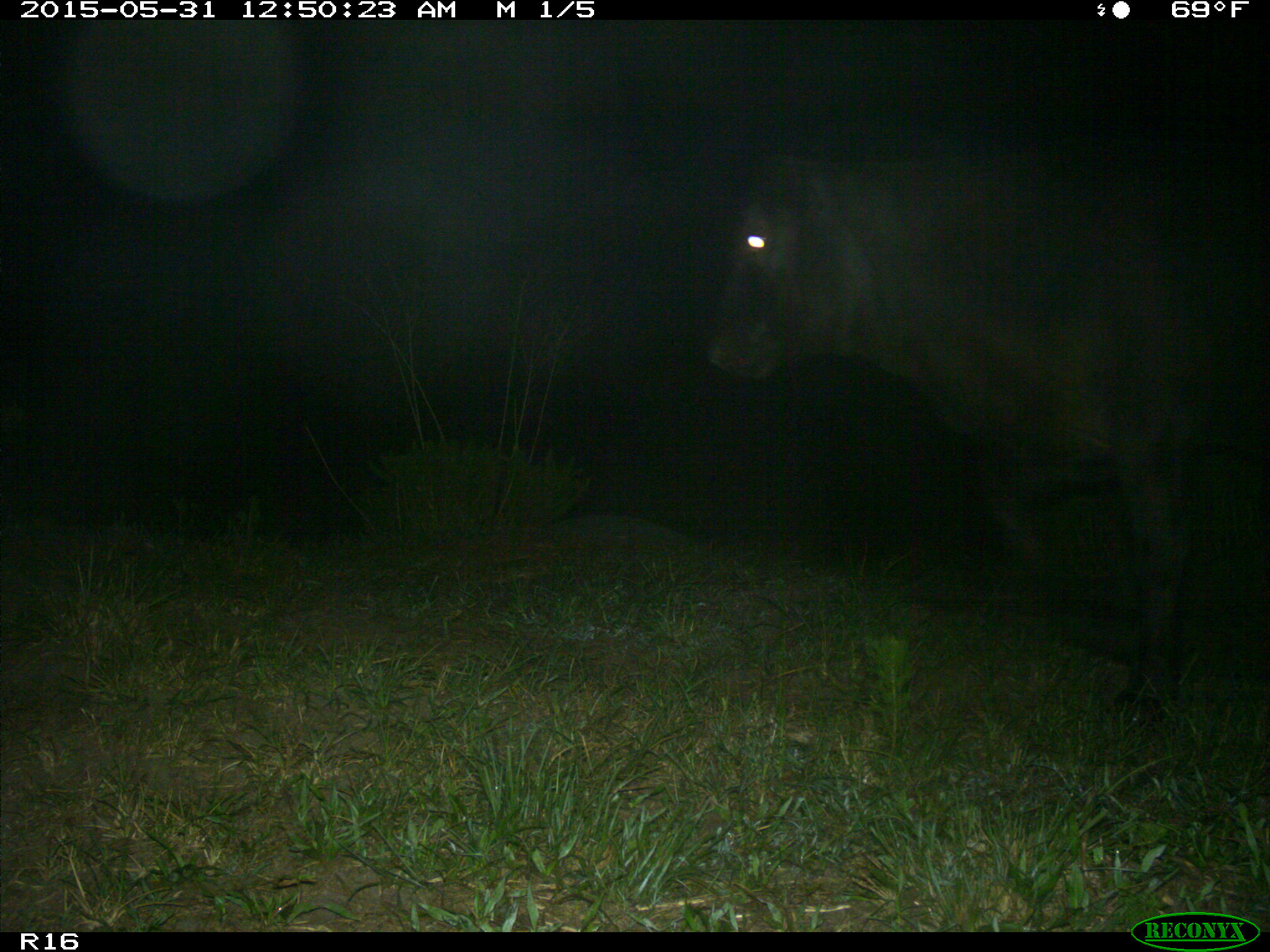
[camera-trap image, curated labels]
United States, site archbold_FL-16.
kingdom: Animalia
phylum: Chordata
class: Mammalia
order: Artiodactyla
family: Bovidae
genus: Bos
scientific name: Bos taurus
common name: domestic cow